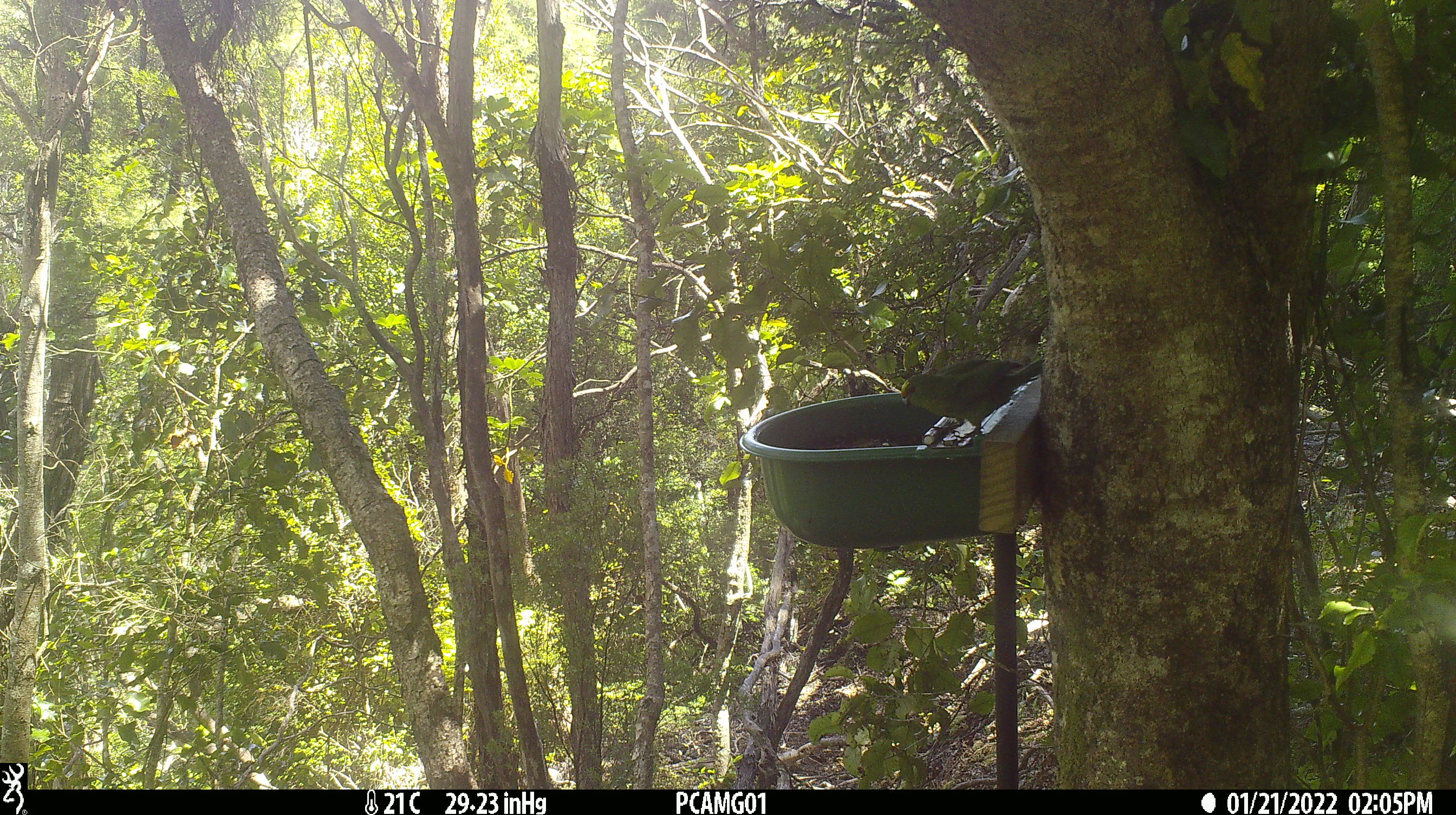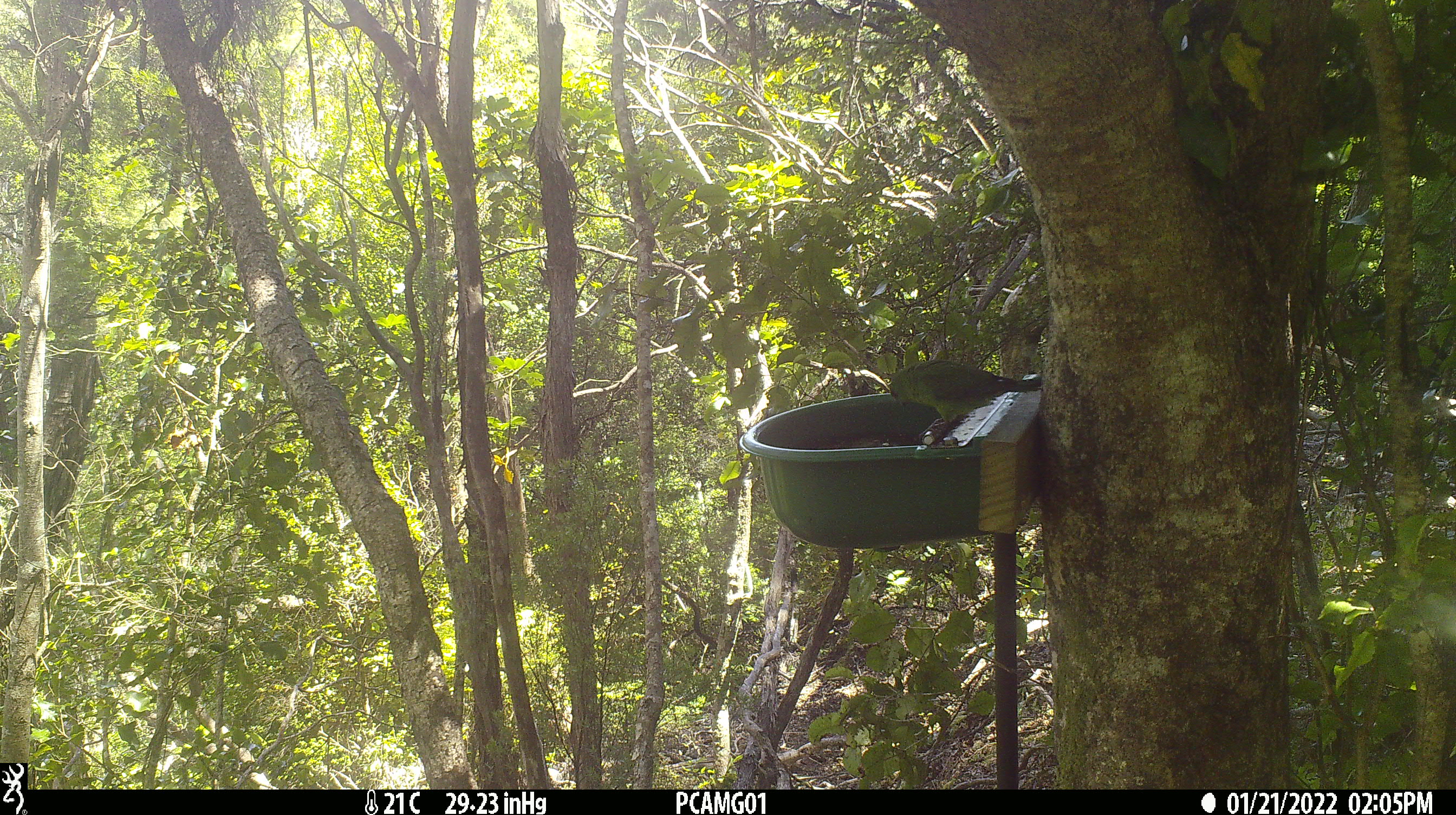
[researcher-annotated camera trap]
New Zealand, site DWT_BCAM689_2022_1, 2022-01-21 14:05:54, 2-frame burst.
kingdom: Animalia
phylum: Chordata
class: Aves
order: Psittaciformes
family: Psittaculidae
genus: Cyanoramphus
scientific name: Cyanoramphus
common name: parakeet